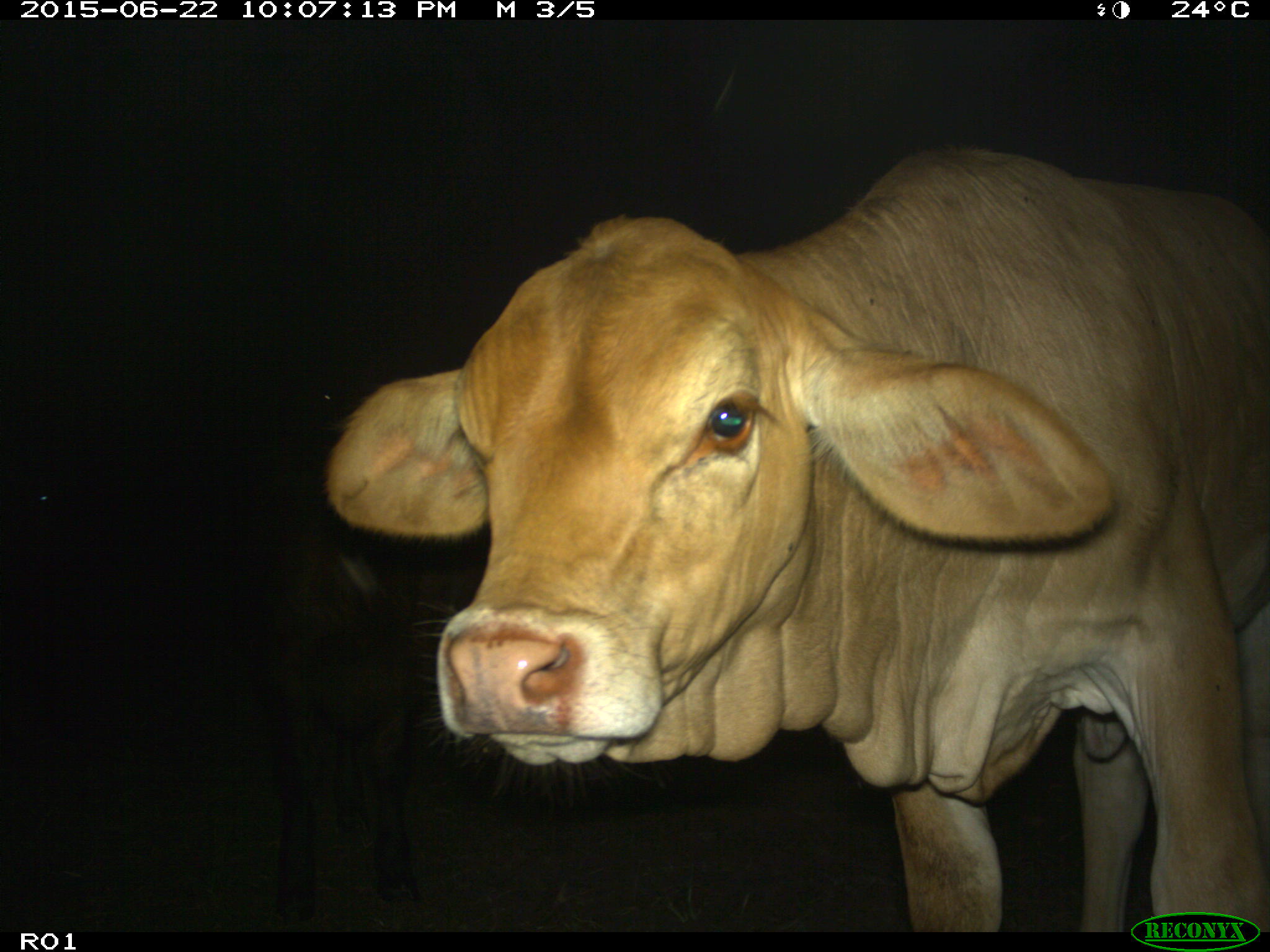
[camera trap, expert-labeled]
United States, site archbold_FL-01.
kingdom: Animalia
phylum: Chordata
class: Mammalia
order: Artiodactyla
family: Bovidae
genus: Bos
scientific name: Bos taurus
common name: domestic cow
Bos taurus (domestic cow).